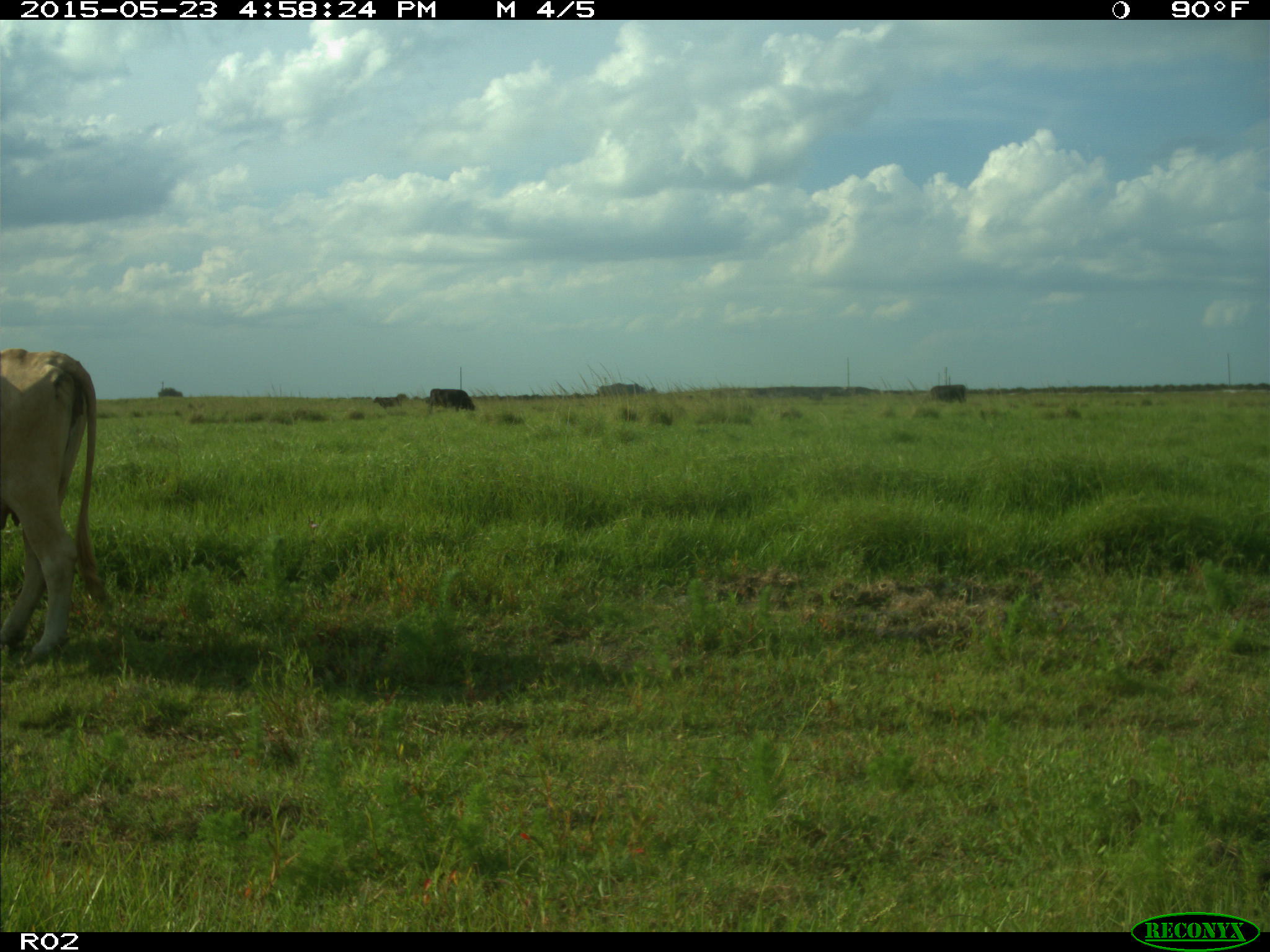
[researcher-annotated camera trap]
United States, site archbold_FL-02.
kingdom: Animalia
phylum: Chordata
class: Mammalia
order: Artiodactyla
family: Bovidae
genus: Bos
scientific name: Bos taurus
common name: domestic cow